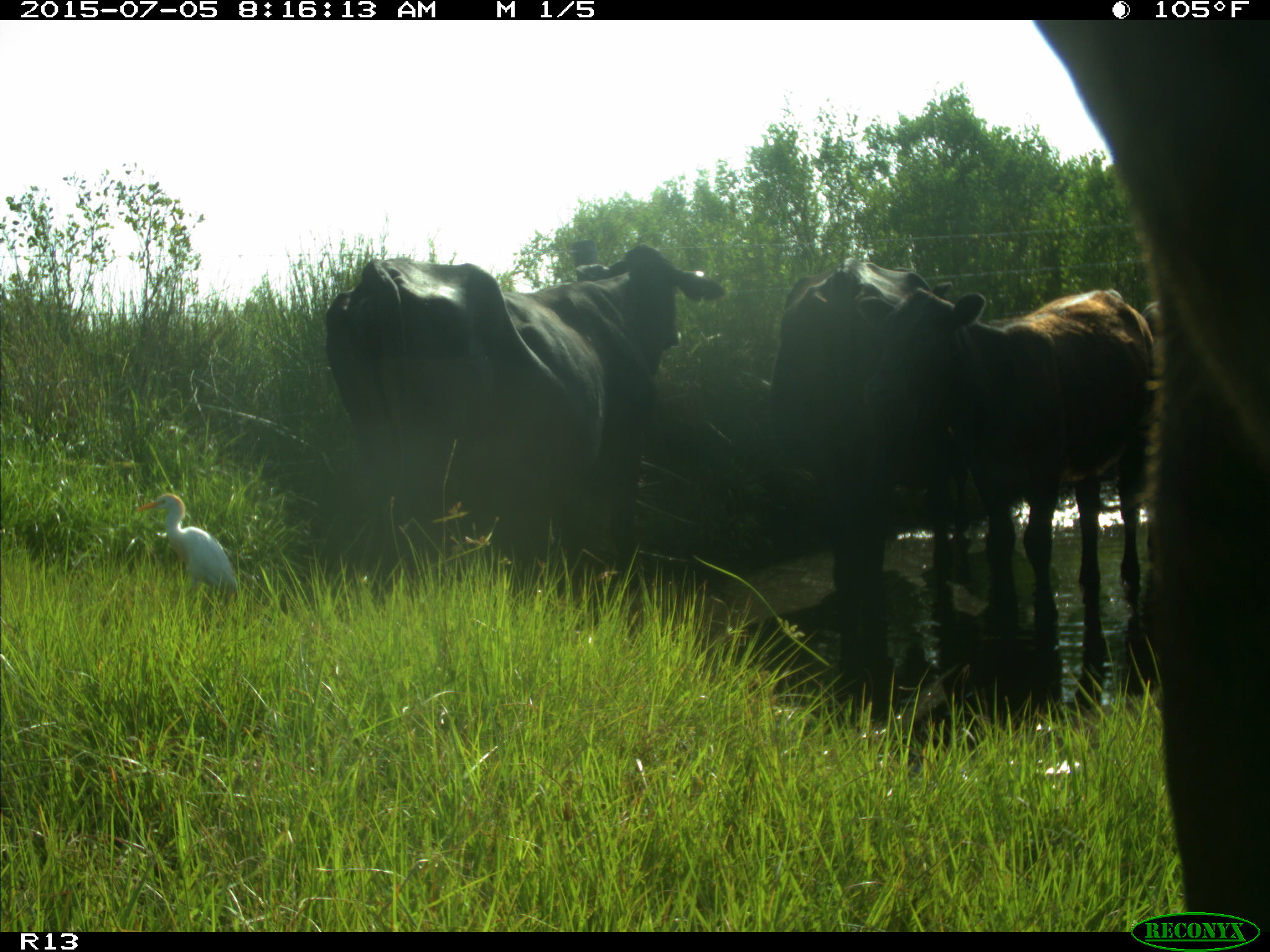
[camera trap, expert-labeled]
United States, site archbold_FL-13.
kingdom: Animalia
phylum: Chordata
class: Mammalia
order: Artiodactyla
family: Bovidae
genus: Bos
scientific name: Bos taurus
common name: domestic cow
Bos taurus (domestic cow).